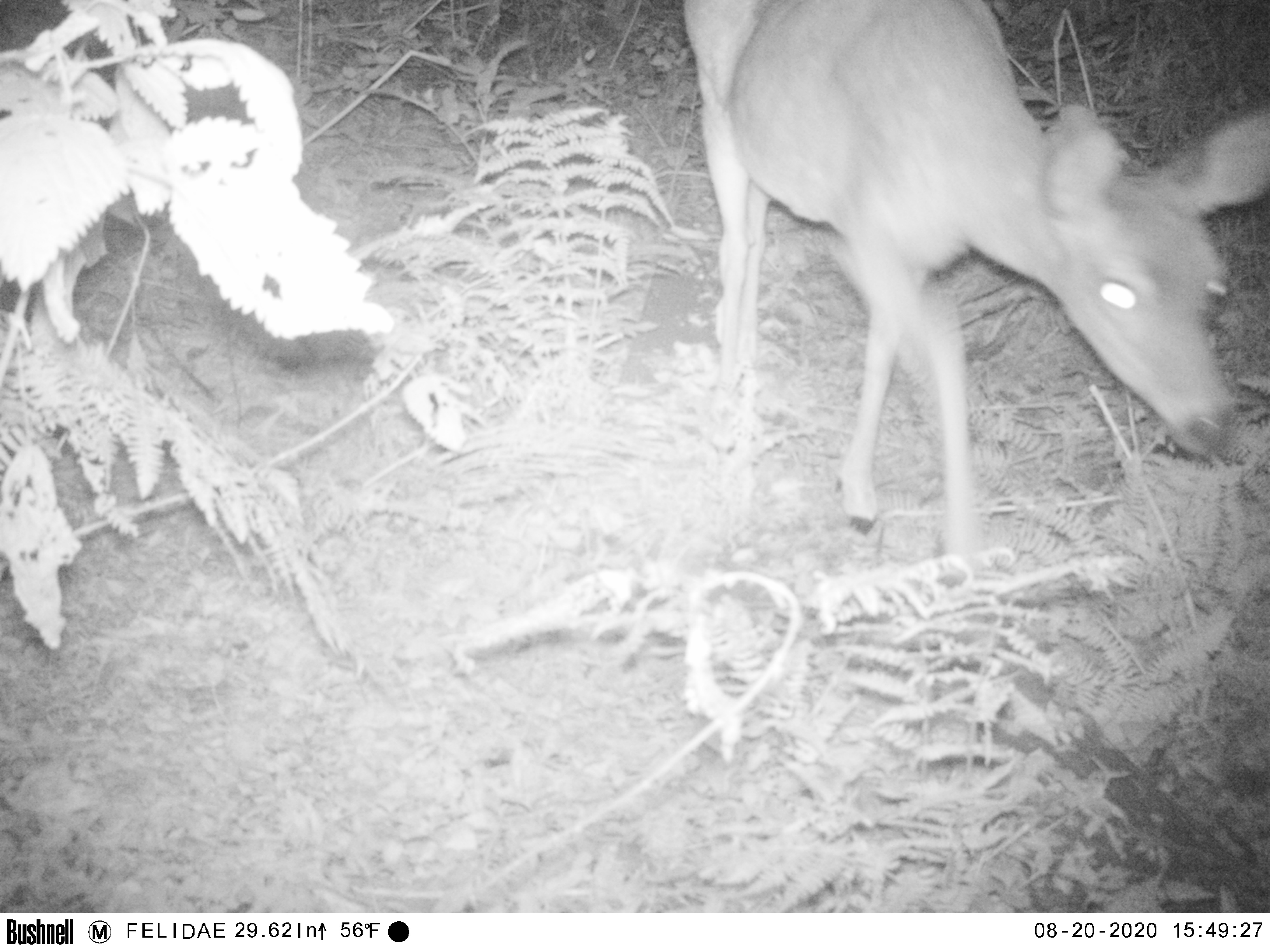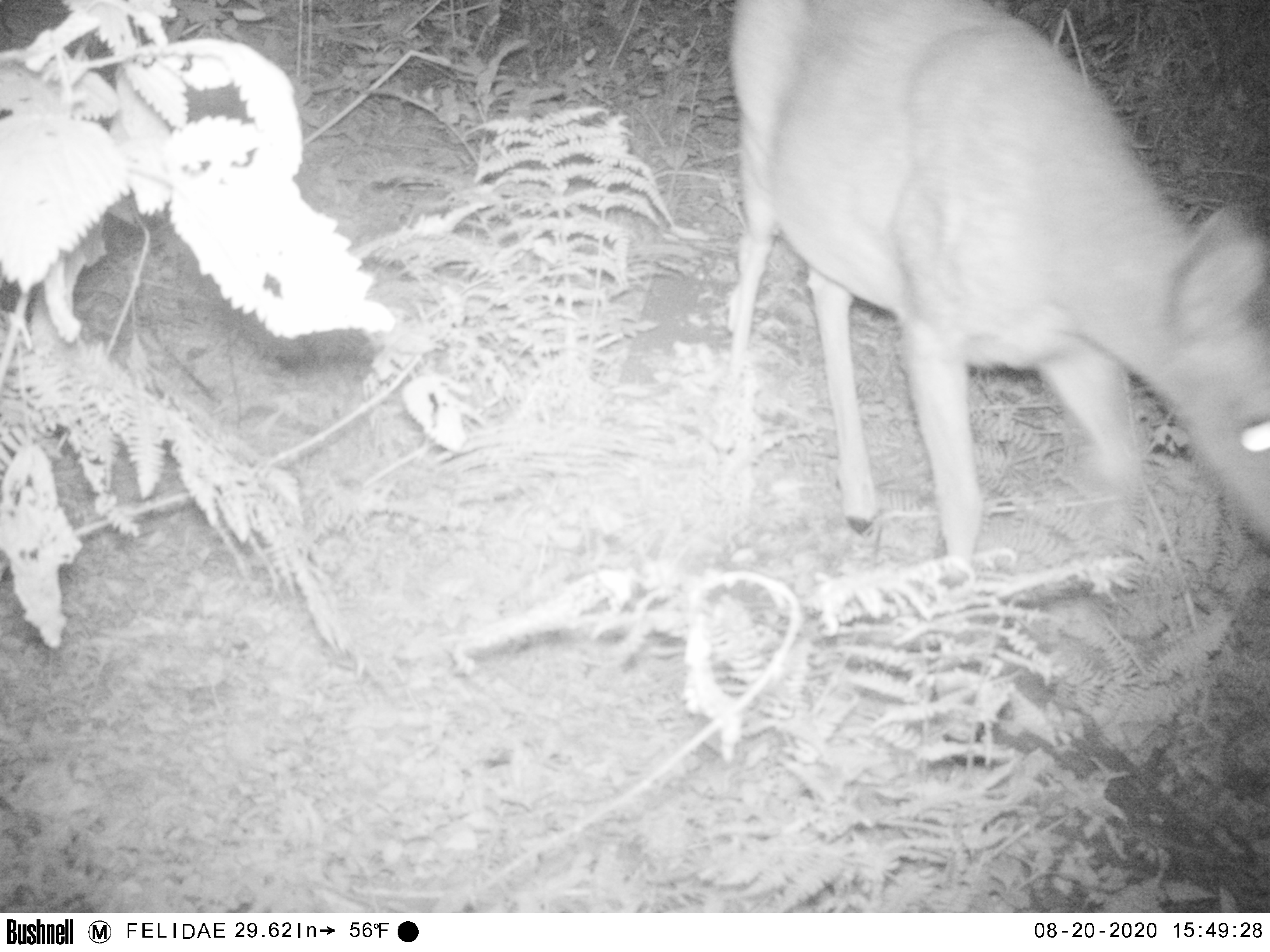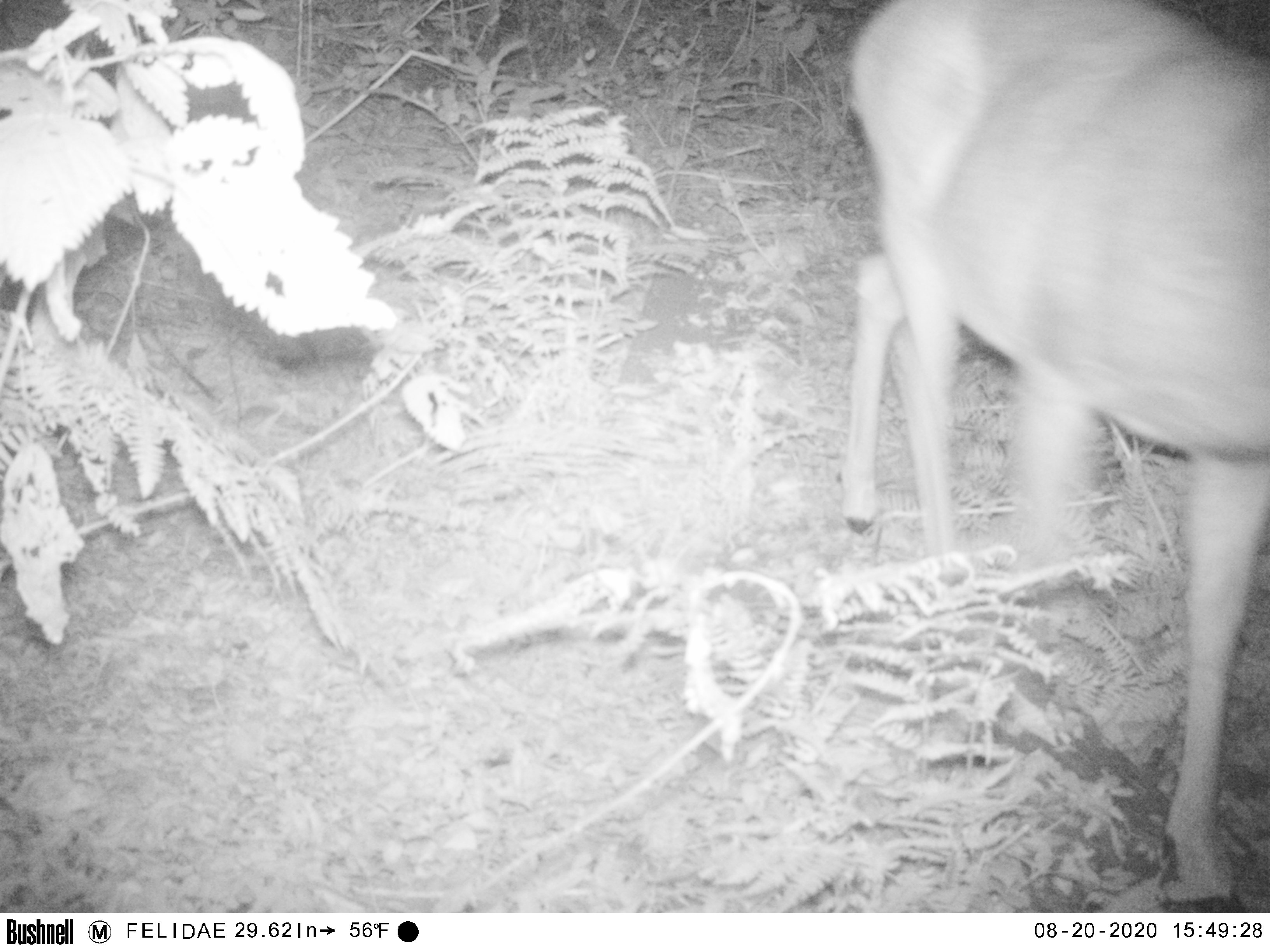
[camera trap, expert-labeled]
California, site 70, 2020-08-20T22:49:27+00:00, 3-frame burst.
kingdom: Animalia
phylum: Chordata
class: Mammalia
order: Artiodactyla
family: Cervidae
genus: Odocoileus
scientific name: Odocoileus hemionus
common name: mule deer